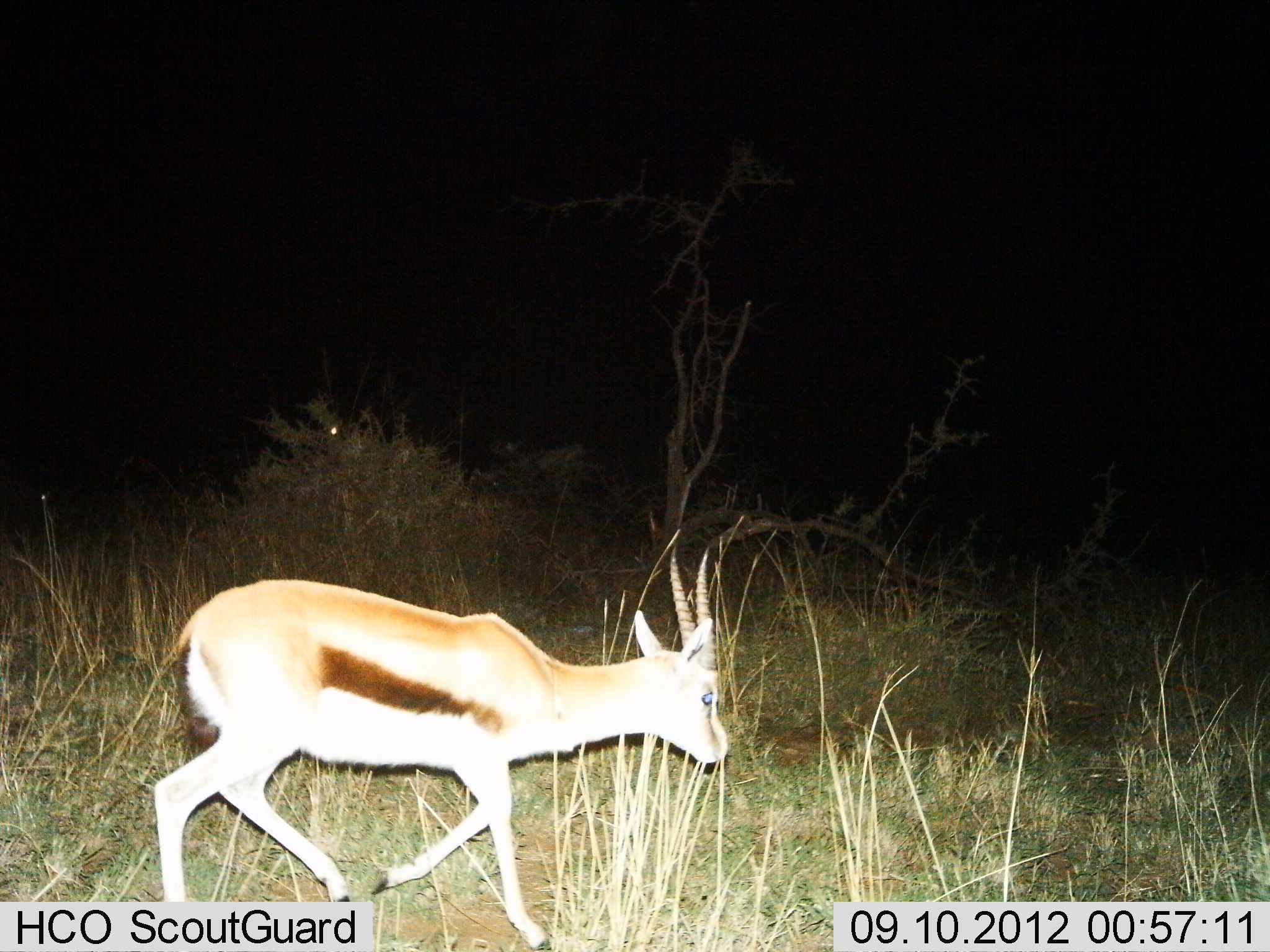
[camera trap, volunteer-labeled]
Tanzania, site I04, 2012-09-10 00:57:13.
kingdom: Animalia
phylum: Chordata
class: Mammalia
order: Artiodactyla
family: Bovidae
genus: Eudorcas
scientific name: Eudorcas thomsonii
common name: thomson's gazelle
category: gazellethomsons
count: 1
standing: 0%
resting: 0%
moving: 100%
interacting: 0%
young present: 0%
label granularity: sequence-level